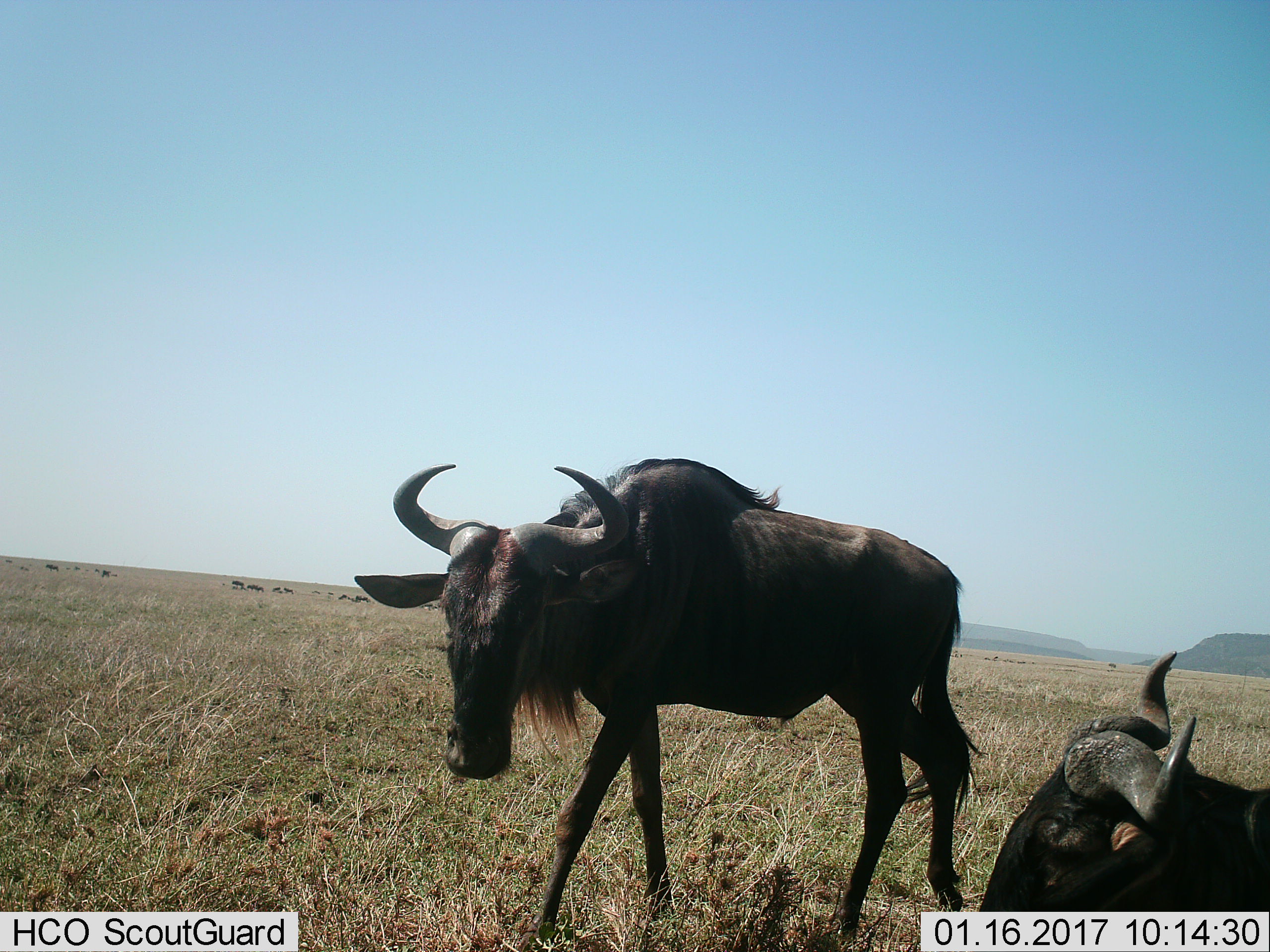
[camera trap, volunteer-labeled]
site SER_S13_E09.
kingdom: Animalia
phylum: Chordata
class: Mammalia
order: Artiodactyla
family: Bovidae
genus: Connochaetes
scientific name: Connochaetes taurinus taurinus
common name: blue wildebeest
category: wildebeestblue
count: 2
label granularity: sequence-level